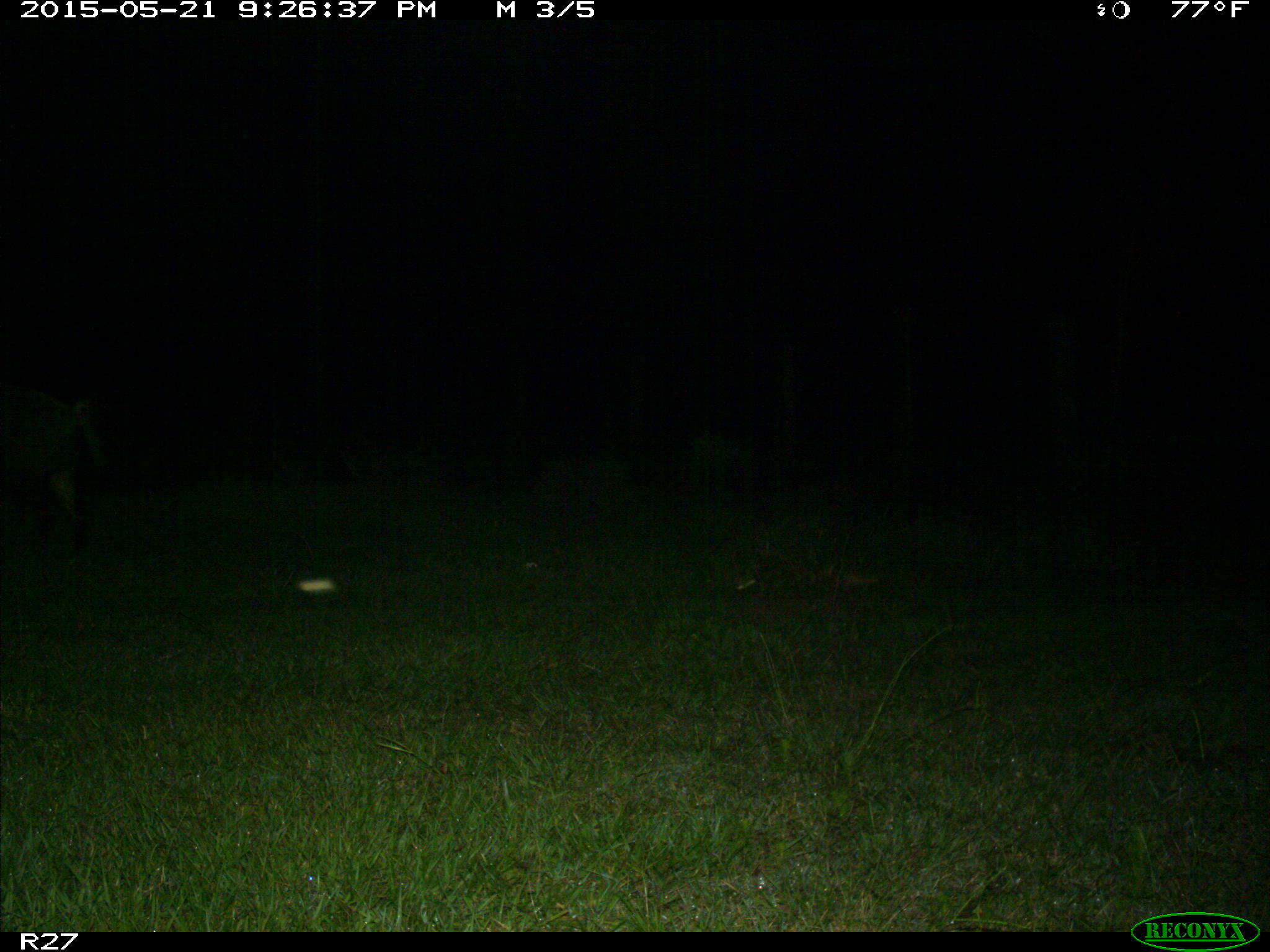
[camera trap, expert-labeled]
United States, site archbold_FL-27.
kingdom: Animalia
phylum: Chordata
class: Mammalia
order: Artiodactyla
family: Suidae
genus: Sus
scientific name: Sus scrofa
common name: wild boar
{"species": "Sus scrofa (wild boar)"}